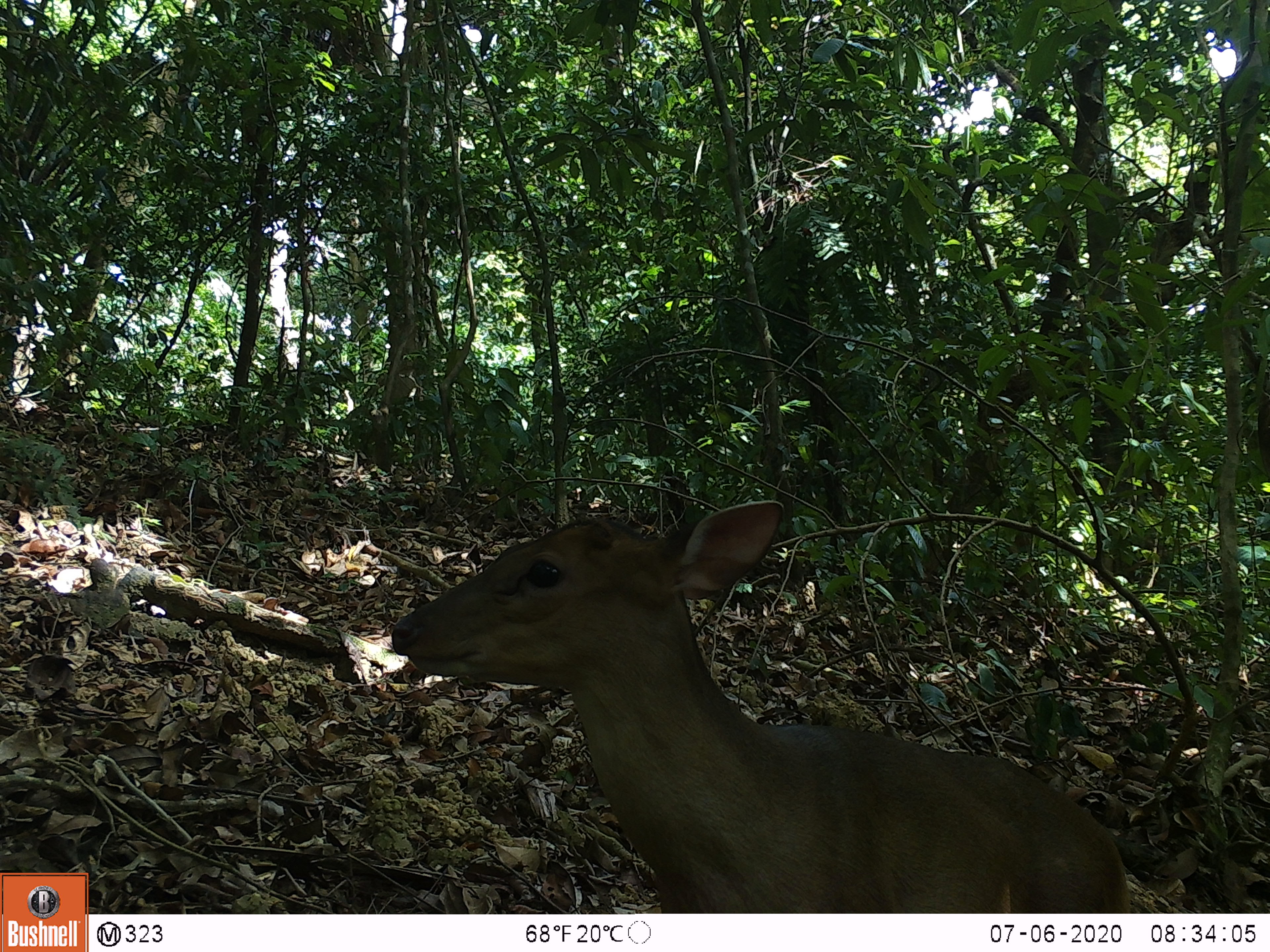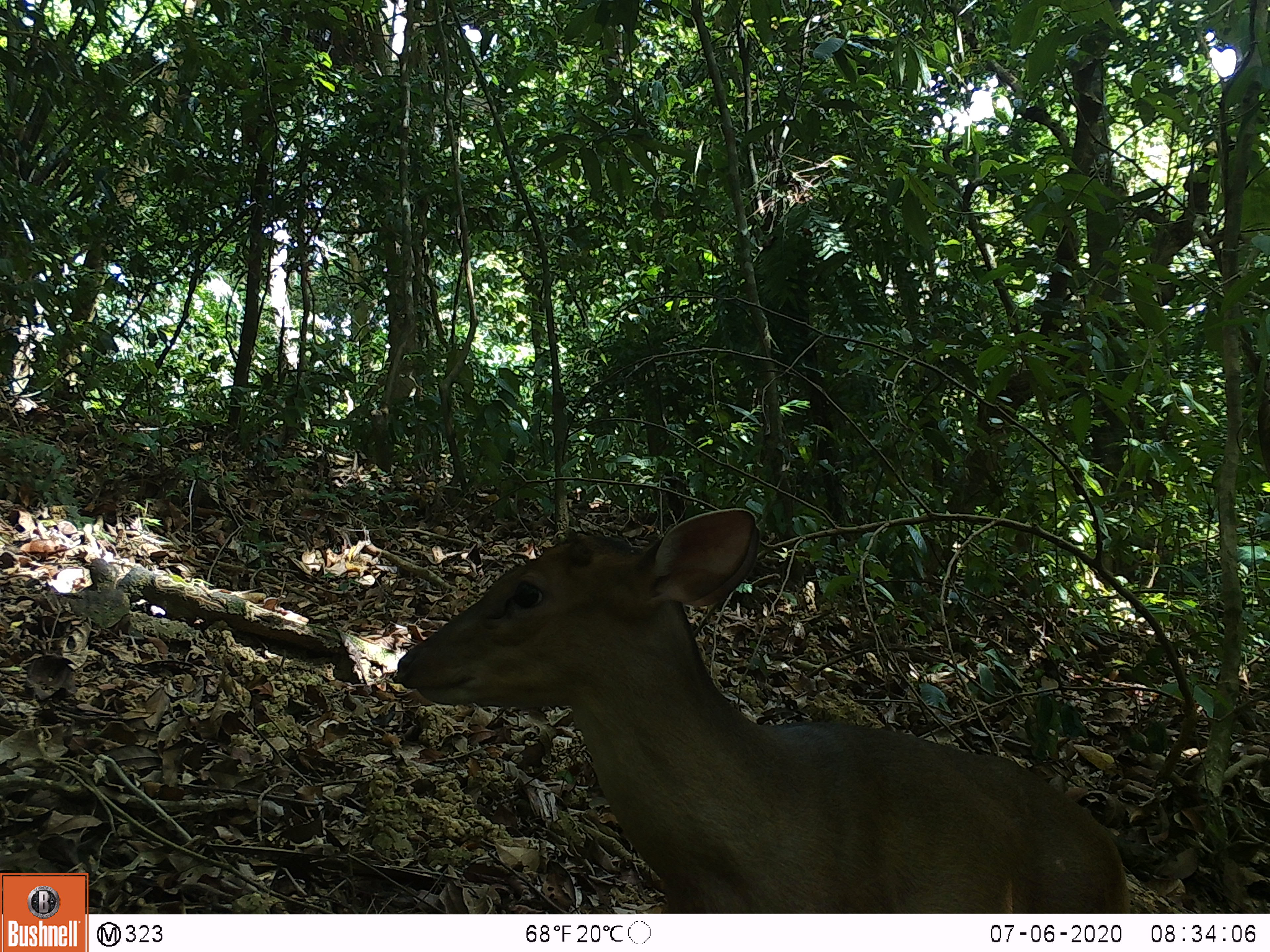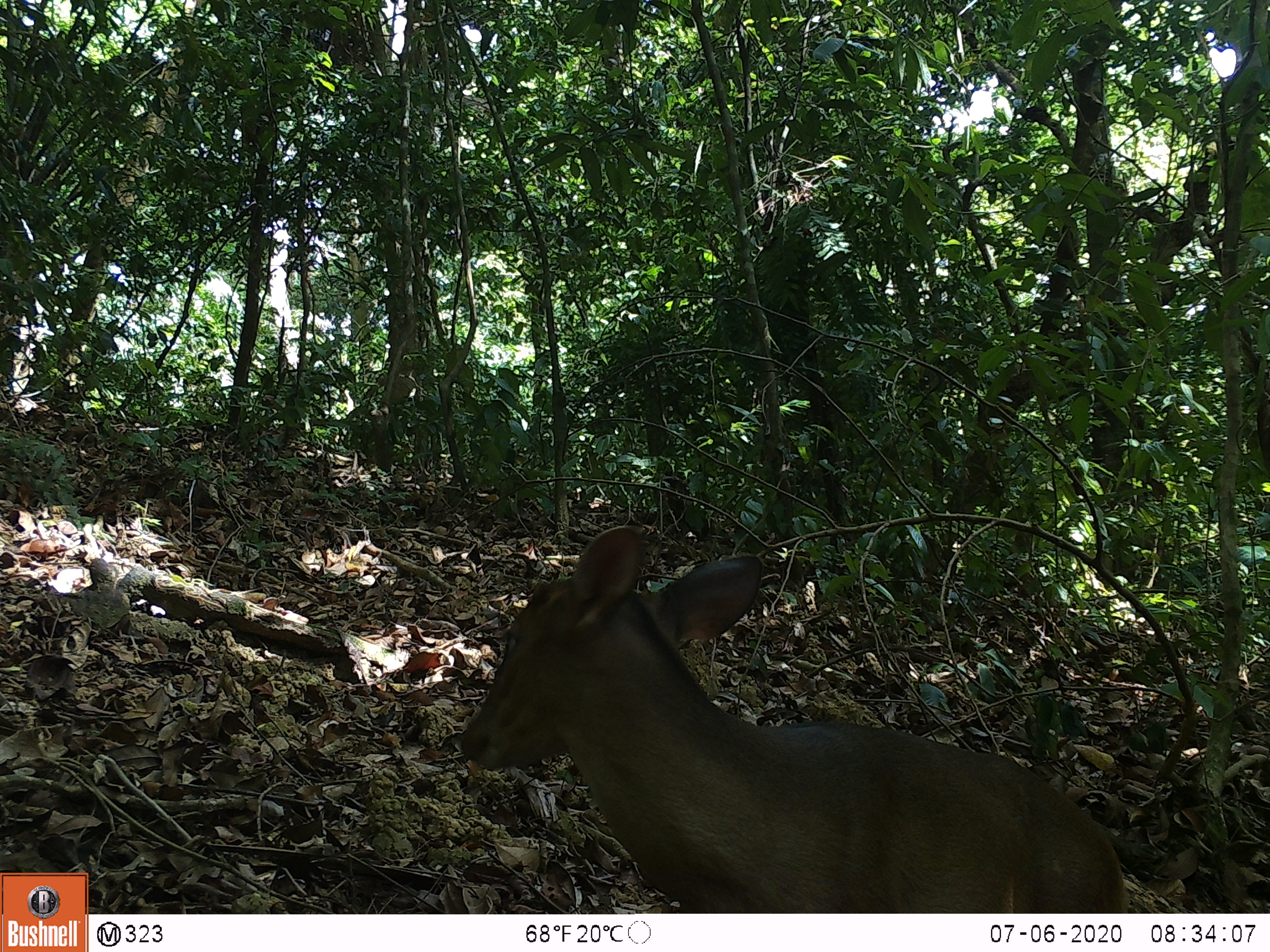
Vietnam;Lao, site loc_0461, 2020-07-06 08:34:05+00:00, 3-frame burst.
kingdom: Animalia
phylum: Chordata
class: Mammalia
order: Artiodactyla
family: Cervidae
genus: Muntiacus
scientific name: Muntiacus vuquangensis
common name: large-antlered muntjac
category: large antlered muntjac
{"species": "large antlered muntjac (large-antlered muntjac) (Muntiacus vuquangensis)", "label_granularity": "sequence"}